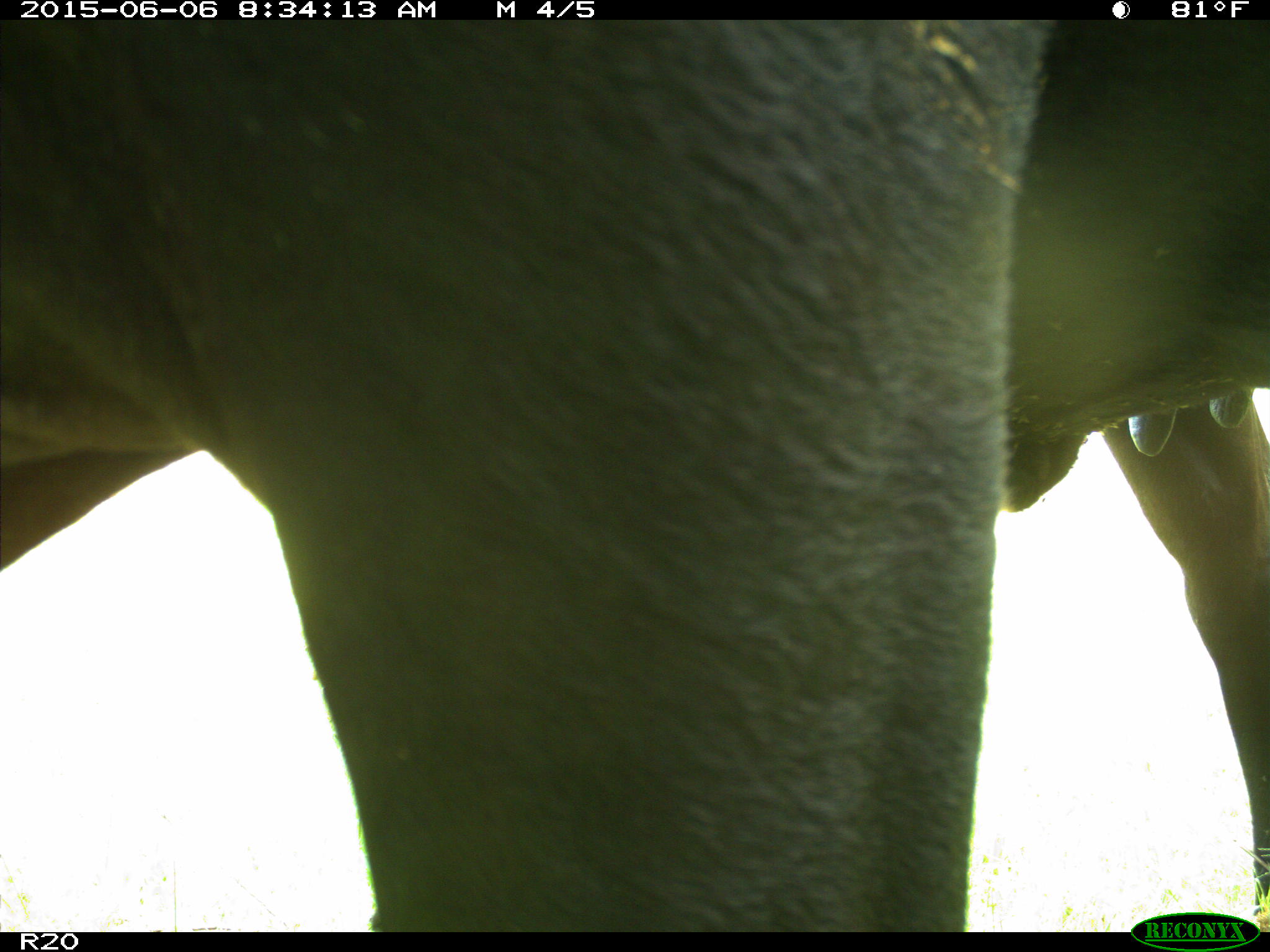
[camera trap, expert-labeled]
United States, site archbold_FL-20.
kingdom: Animalia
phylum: Chordata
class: Mammalia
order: Artiodactyla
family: Bovidae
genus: Bos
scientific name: Bos taurus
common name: domestic cow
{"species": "Bos taurus (domestic cow)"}